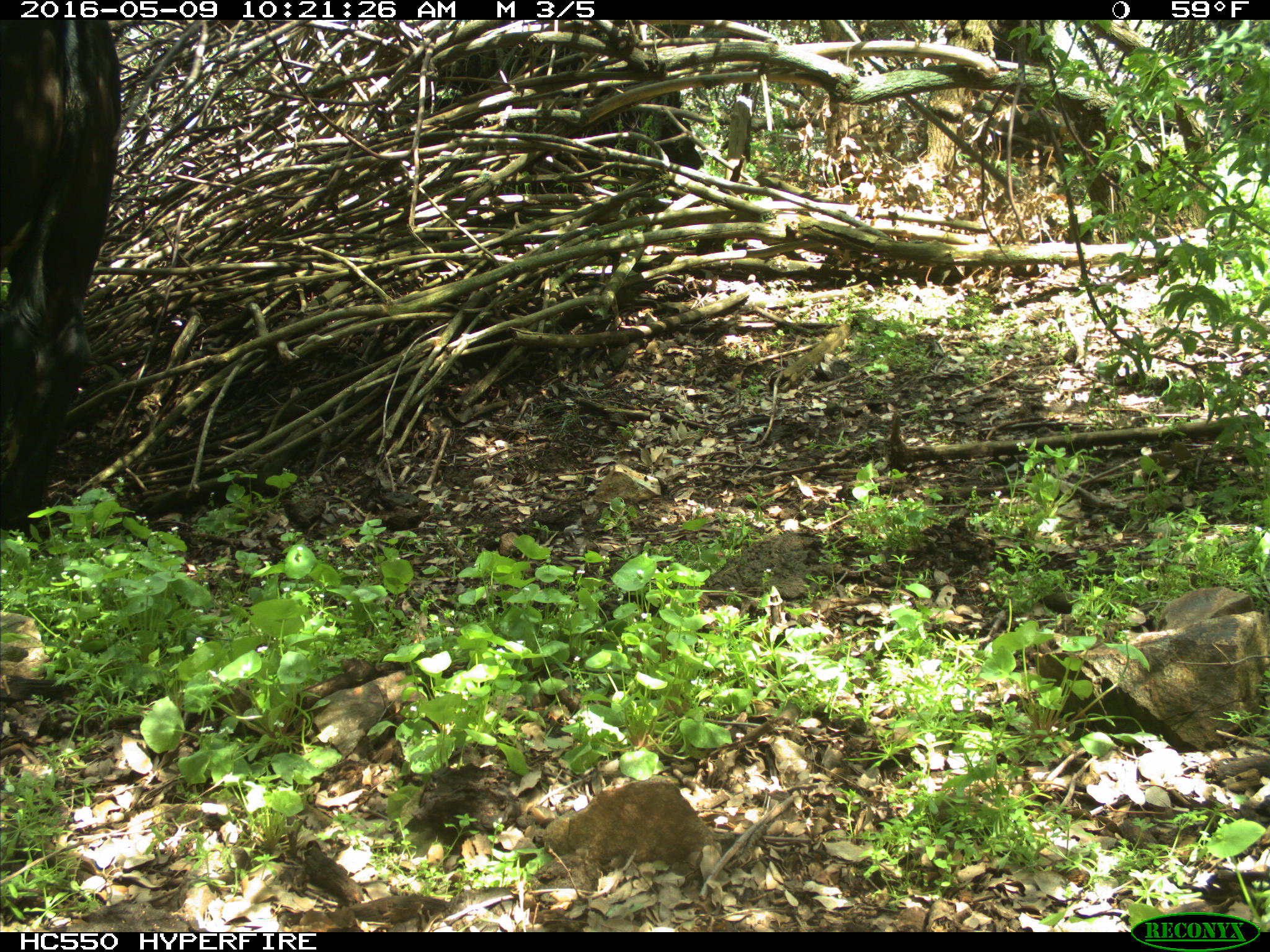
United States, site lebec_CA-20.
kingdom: Animalia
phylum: Chordata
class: Mammalia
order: Artiodactyla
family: Bovidae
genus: Bos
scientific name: Bos taurus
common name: domestic cow